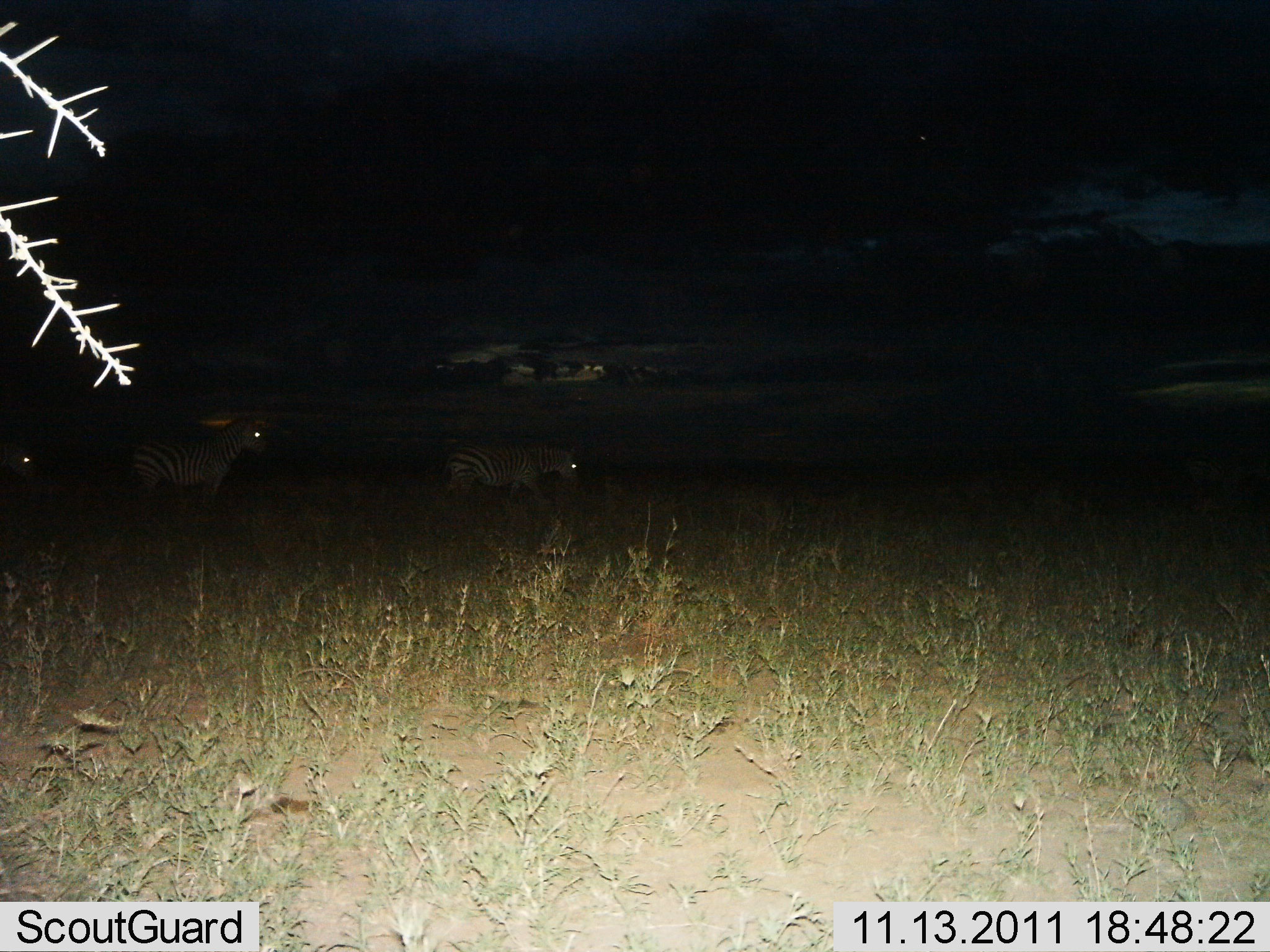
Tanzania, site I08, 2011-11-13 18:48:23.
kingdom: Animalia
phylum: Chordata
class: Mammalia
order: Perissodactyla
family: Equidae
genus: Equus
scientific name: Equus quagga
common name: plains zebra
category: zebra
Zebra (plains zebra) (Equus quagga), count 3. Behavior (volunteer vote fractions): standing 15%, resting 0%, moving 85%, interacting 0%. Young present (vote fraction): 0%. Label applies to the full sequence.